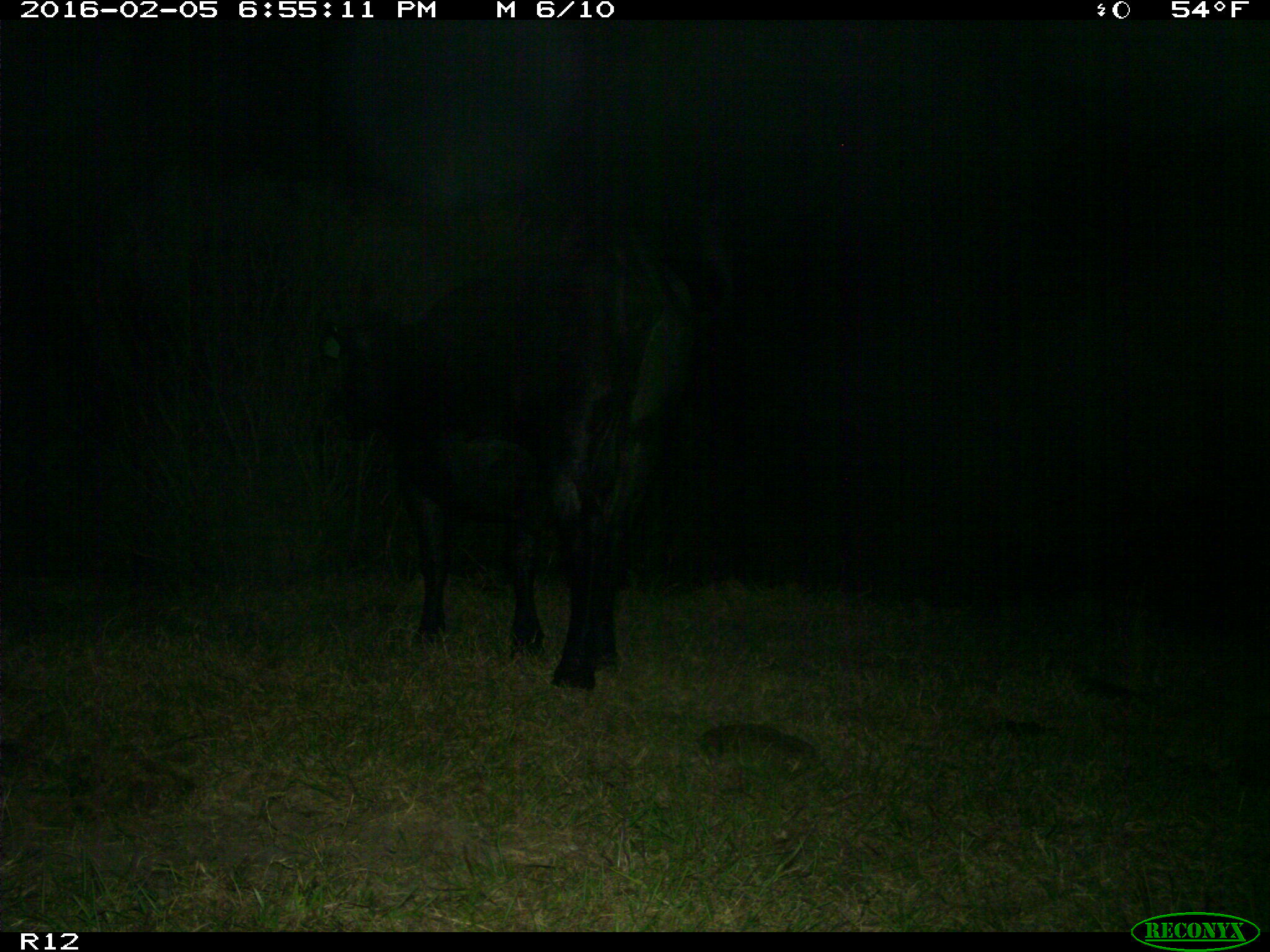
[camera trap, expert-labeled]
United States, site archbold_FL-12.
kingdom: Animalia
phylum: Chordata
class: Mammalia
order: Artiodactyla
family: Bovidae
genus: Bos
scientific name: Bos taurus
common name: domestic cow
Bos taurus (domestic cow).